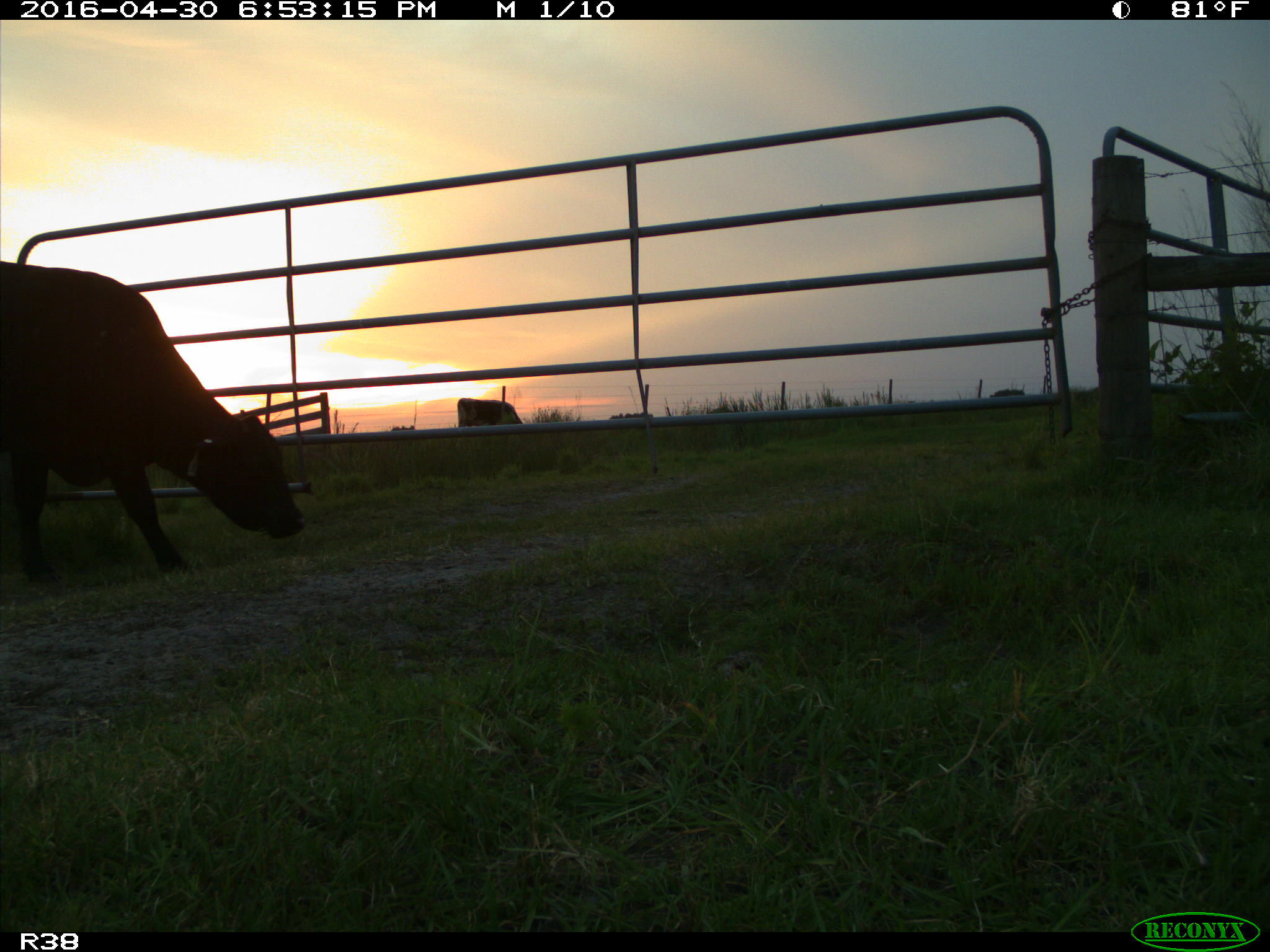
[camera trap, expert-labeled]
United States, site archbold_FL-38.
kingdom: Animalia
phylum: Chordata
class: Mammalia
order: Artiodactyla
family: Bovidae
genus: Bos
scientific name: Bos taurus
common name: domestic cow